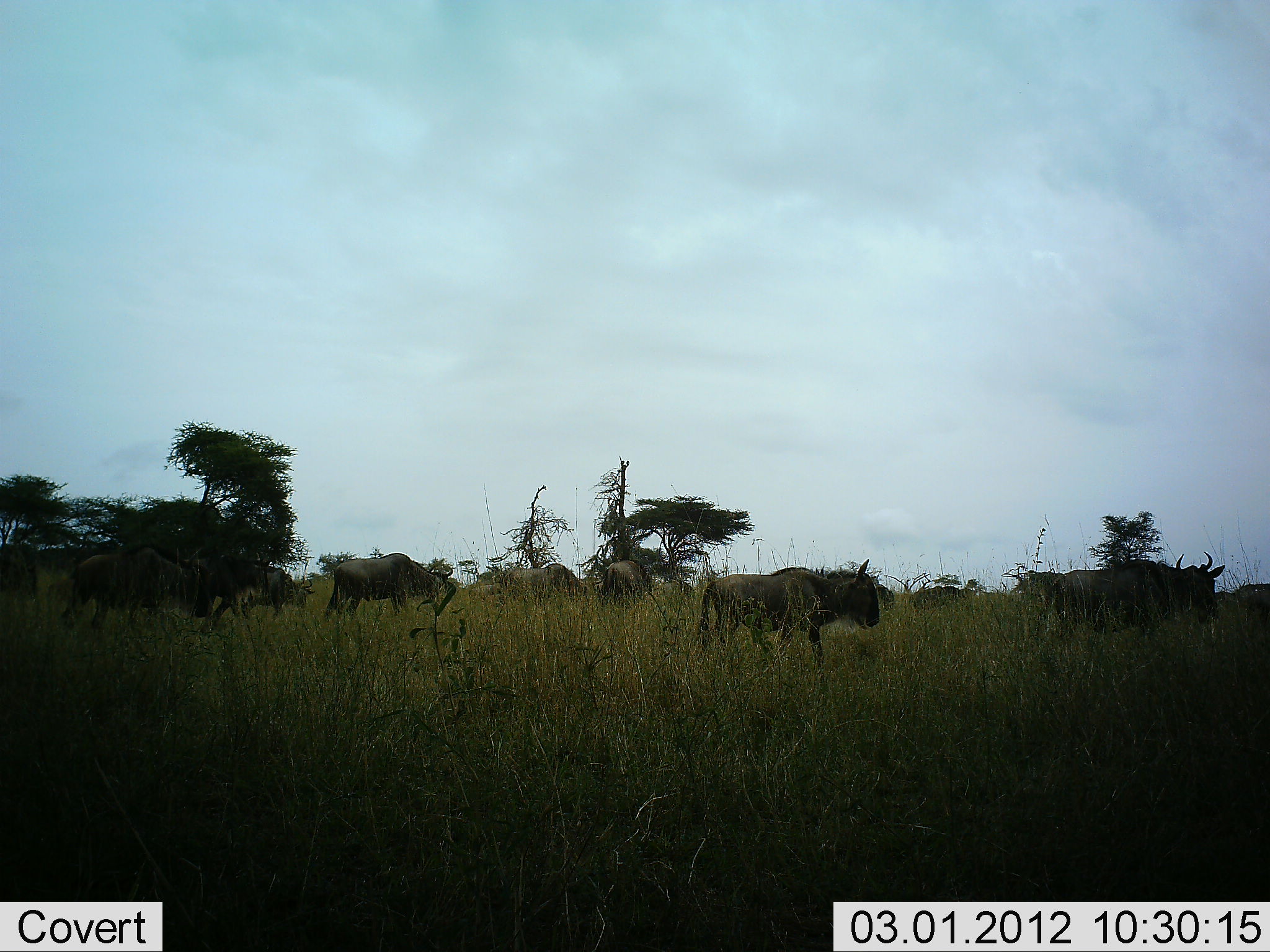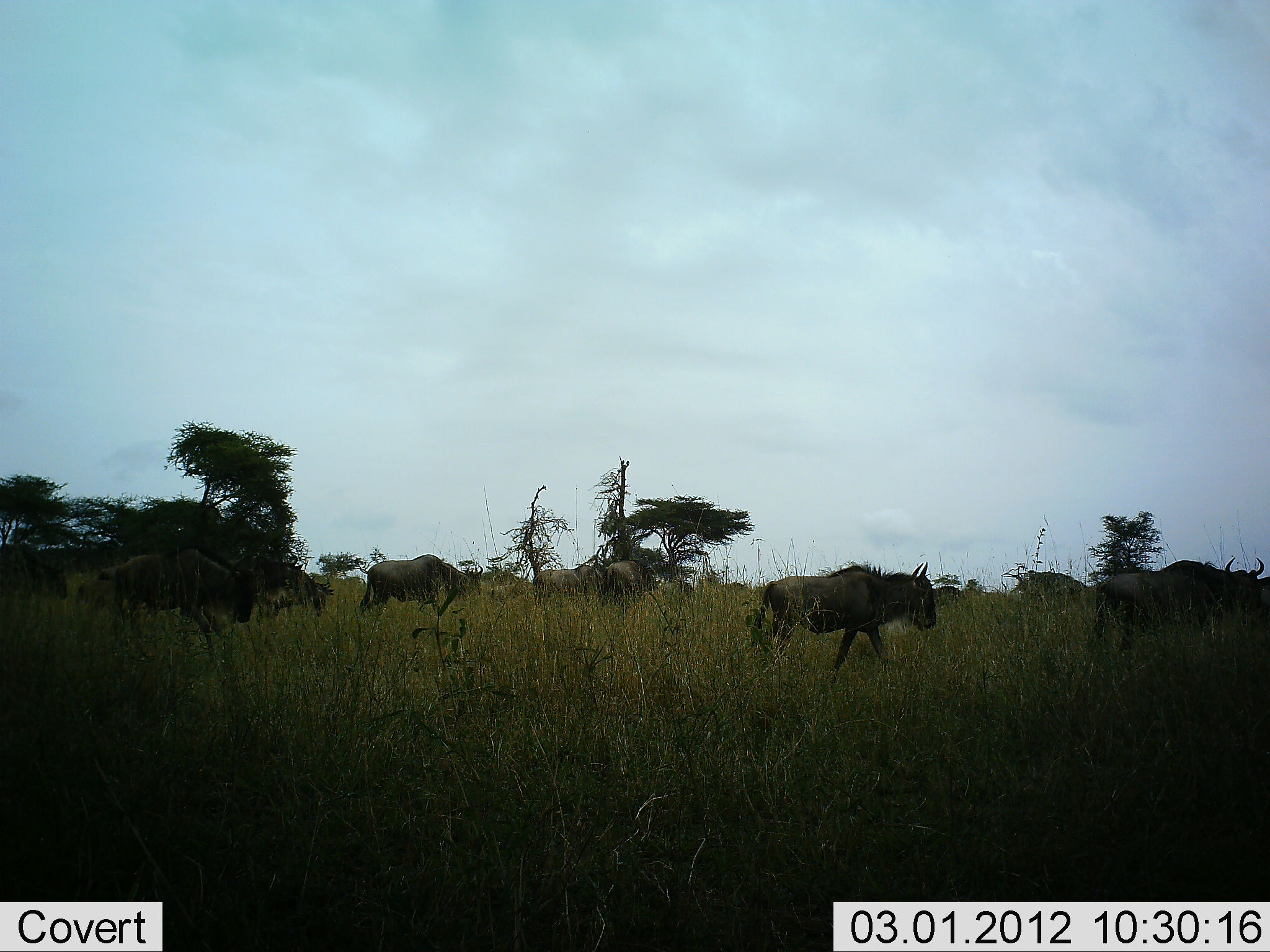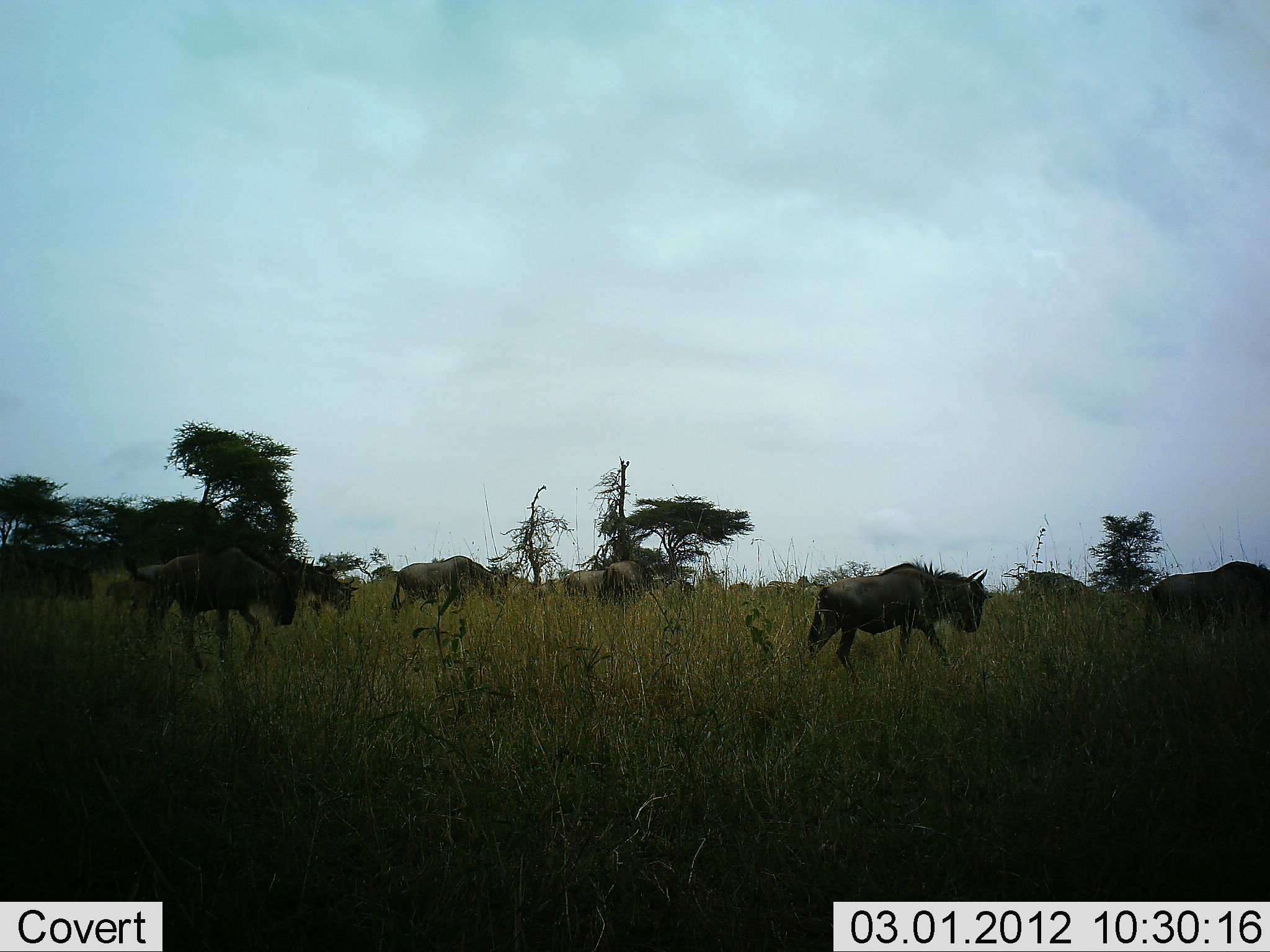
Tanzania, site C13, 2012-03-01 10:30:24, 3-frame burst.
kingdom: Animalia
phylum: Chordata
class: Mammalia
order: Artiodactyla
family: Bovidae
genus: Connochaetes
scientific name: Connochaetes taurinus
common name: blue wildebeest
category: wildebeest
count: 10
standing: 22%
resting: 4%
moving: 93%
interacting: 0%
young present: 7%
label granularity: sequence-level